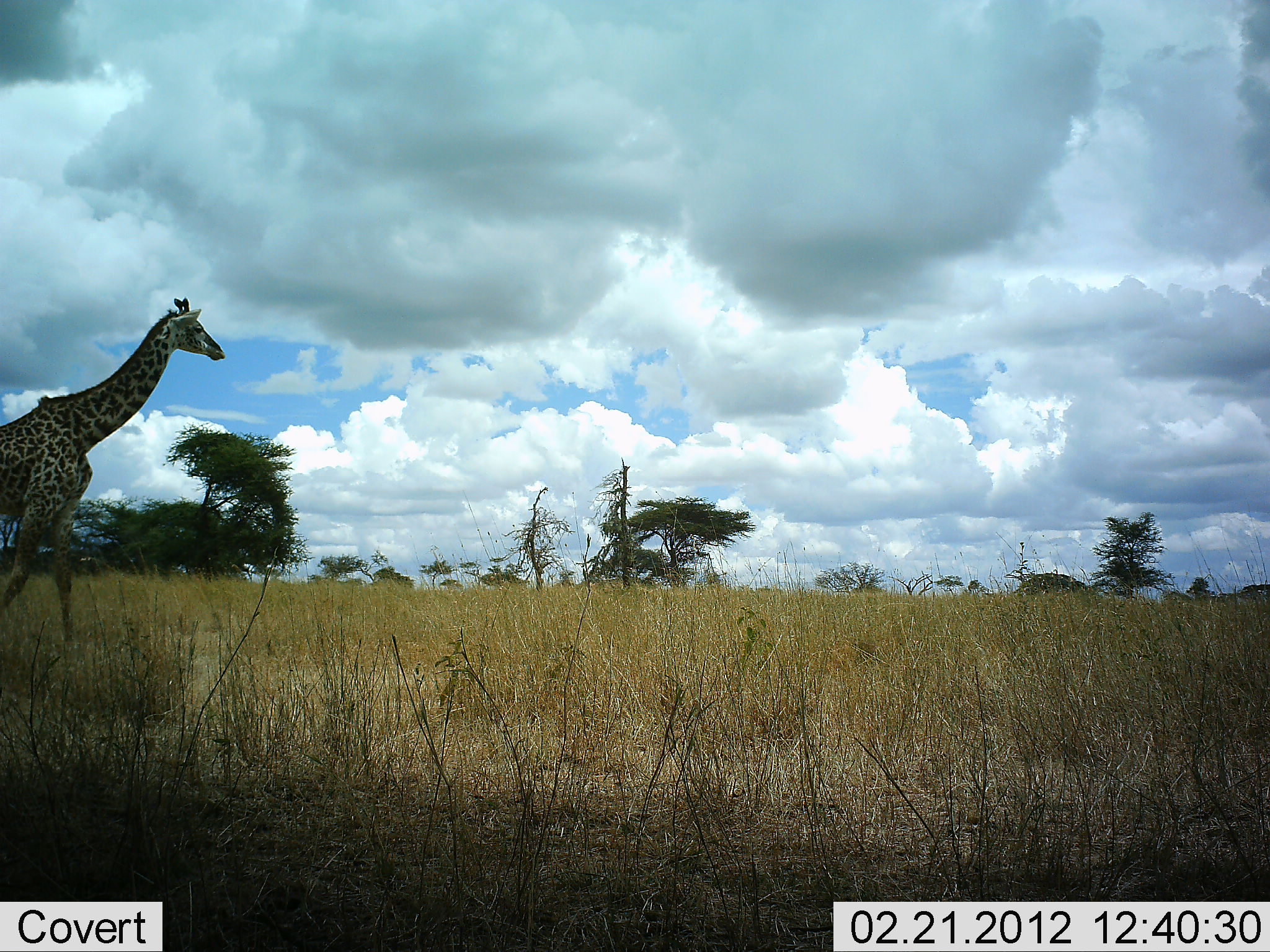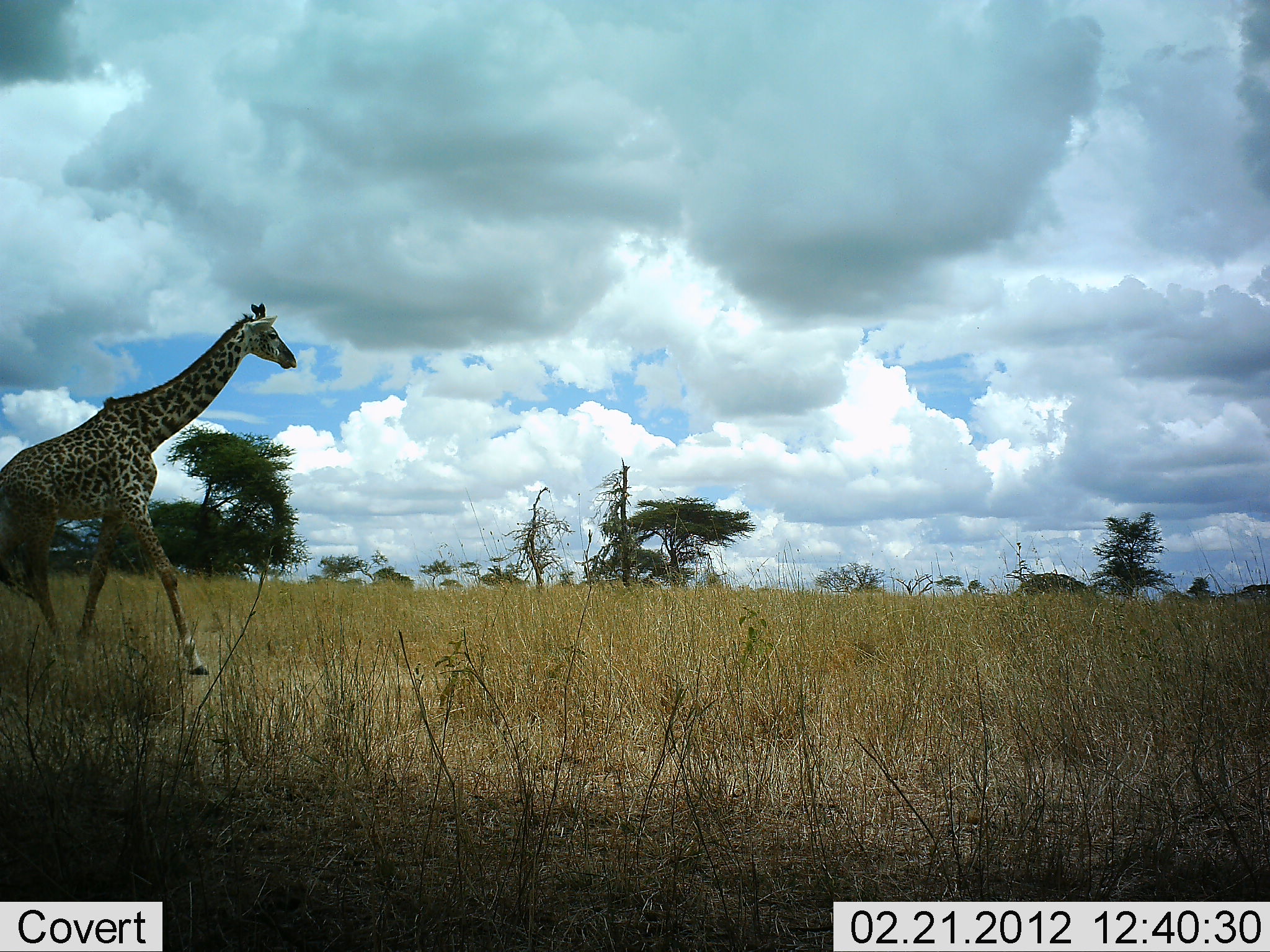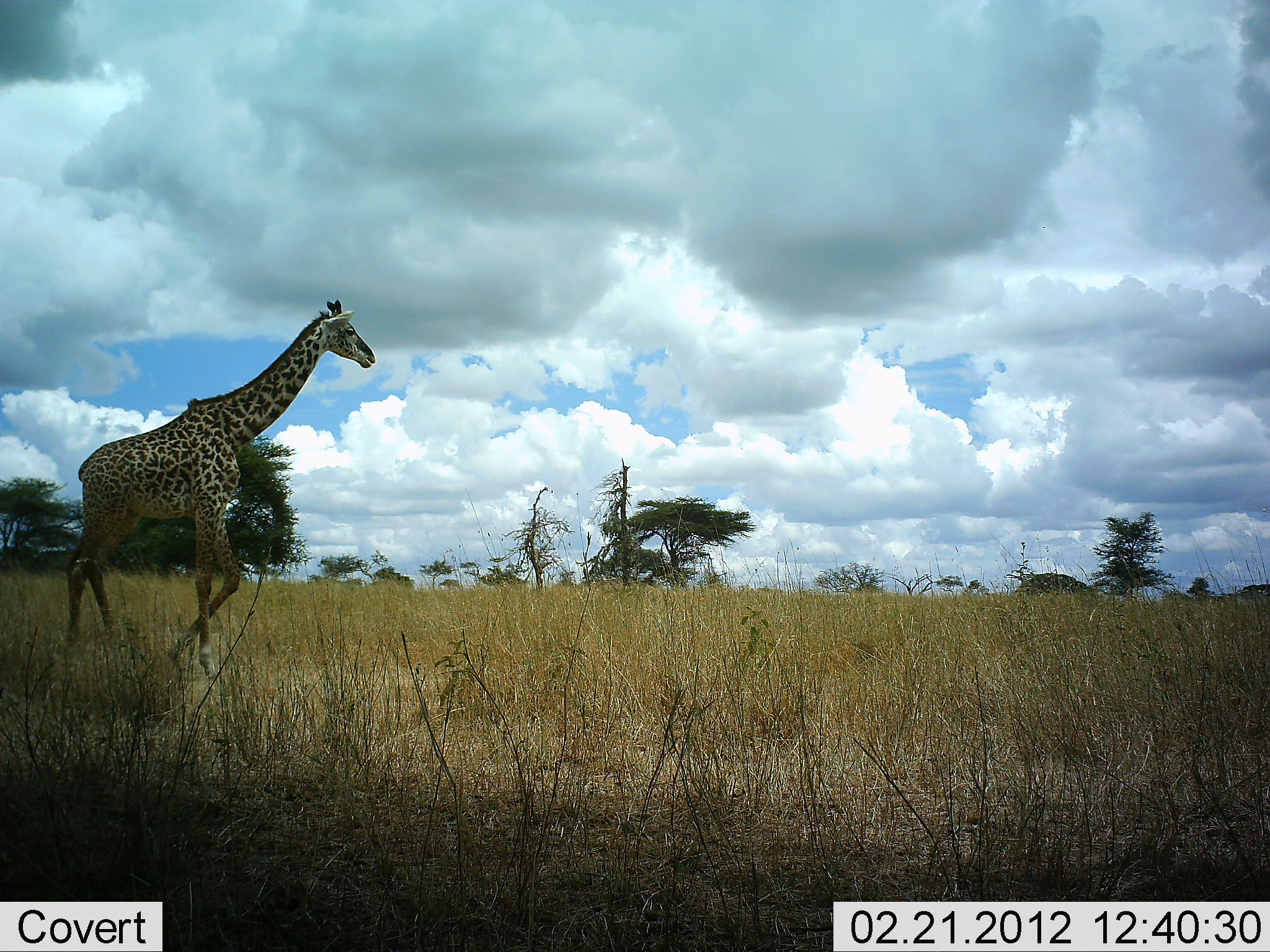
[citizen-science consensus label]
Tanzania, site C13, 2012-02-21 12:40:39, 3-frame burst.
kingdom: Animalia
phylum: Chordata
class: Mammalia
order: Artiodactyla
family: Giraffidae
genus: Giraffa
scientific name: Giraffa camelopardalis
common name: giraffe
Giraffe (Giraffa camelopardalis), count 1. Behavior (volunteer vote fractions): standing 6%, resting 0%, moving 100%, interacting 0%. Young present (vote fraction): 0%. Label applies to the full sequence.